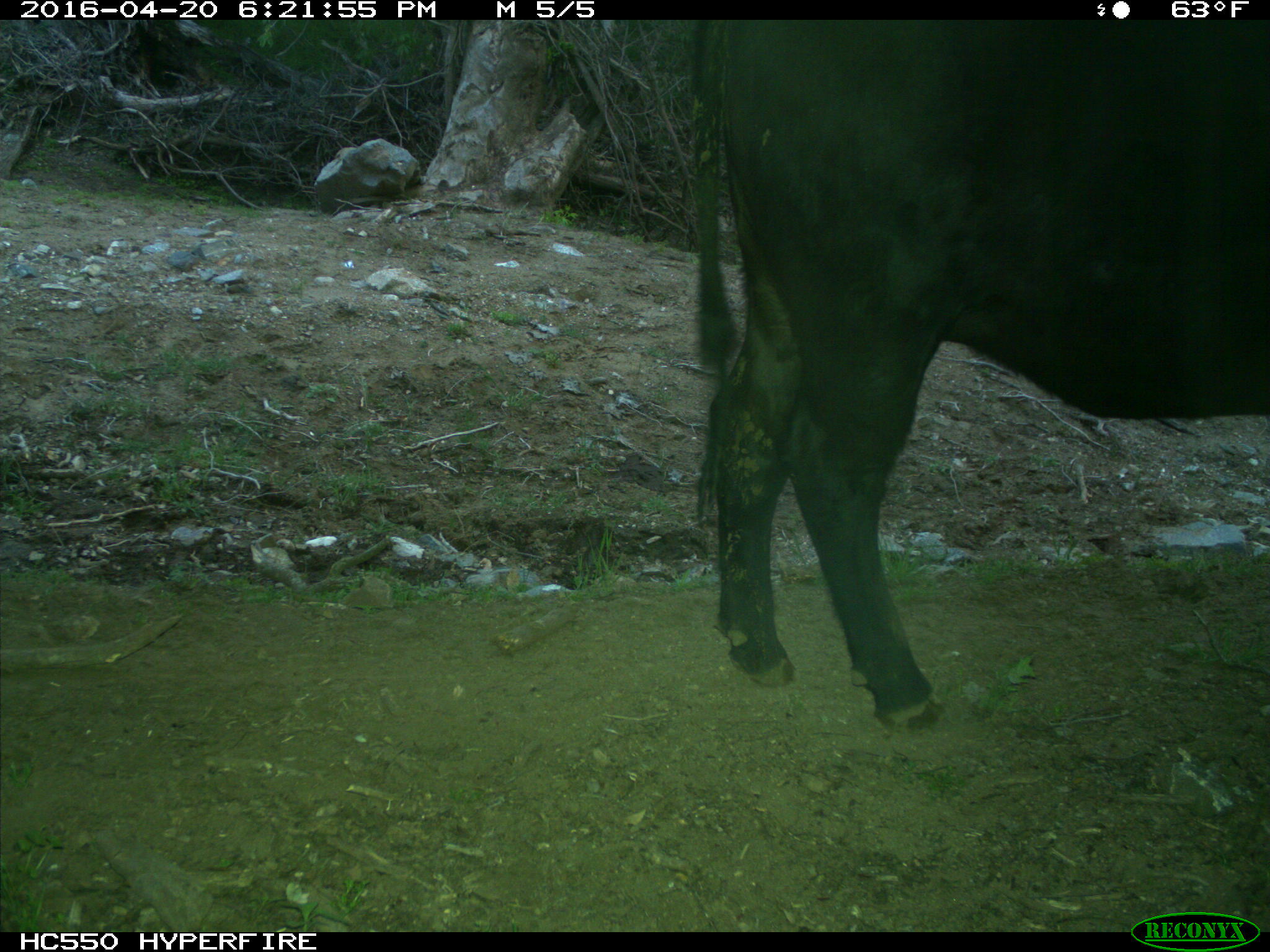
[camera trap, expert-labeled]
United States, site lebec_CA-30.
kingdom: Animalia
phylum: Chordata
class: Mammalia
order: Artiodactyla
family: Bovidae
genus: Bos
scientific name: Bos taurus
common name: domestic cow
Bos taurus (domestic cow).